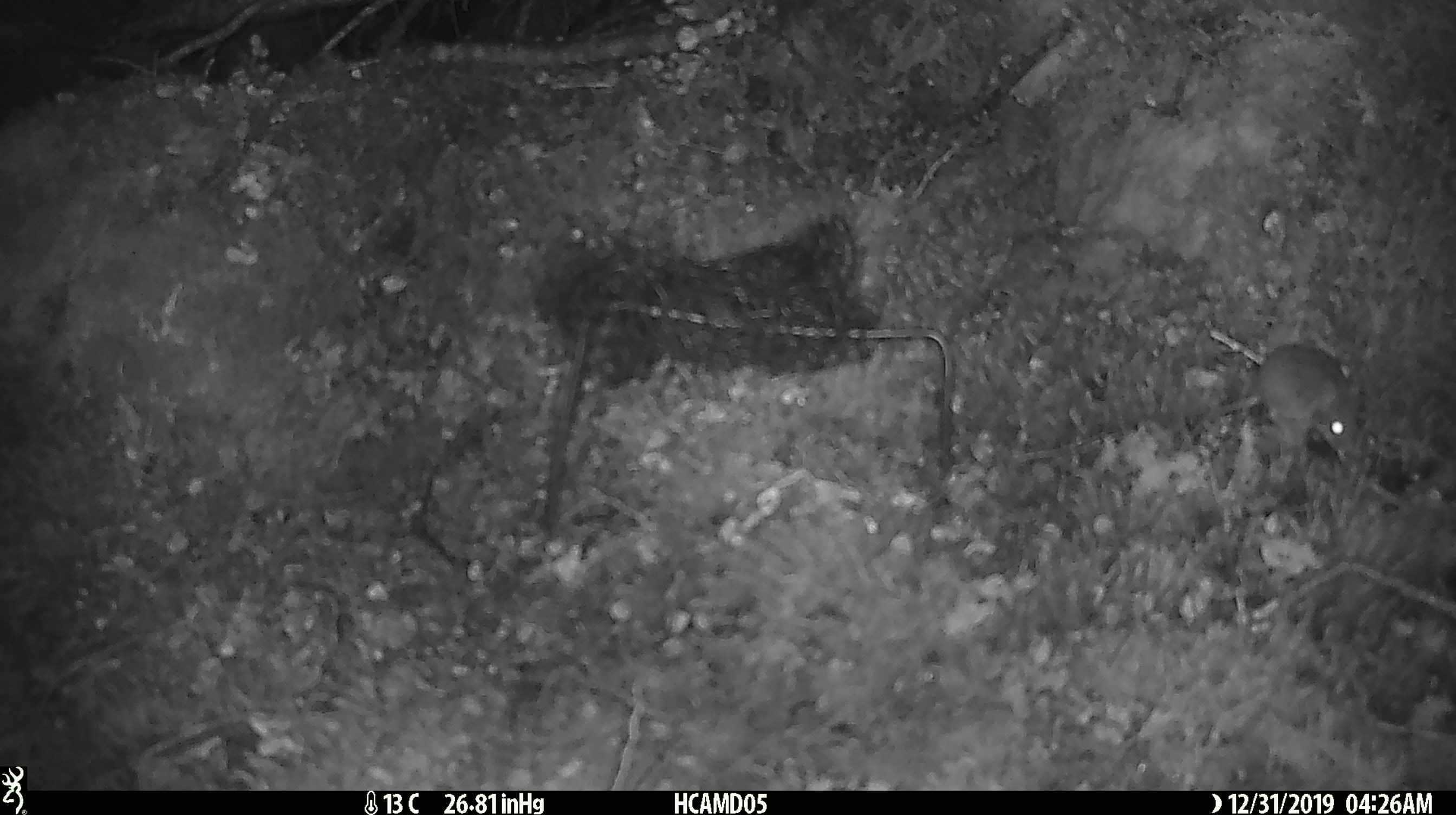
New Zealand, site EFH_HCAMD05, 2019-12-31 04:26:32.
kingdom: Animalia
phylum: Chordata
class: Mammalia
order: Rodentia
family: Muridae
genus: Mus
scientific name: Mus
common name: mouse